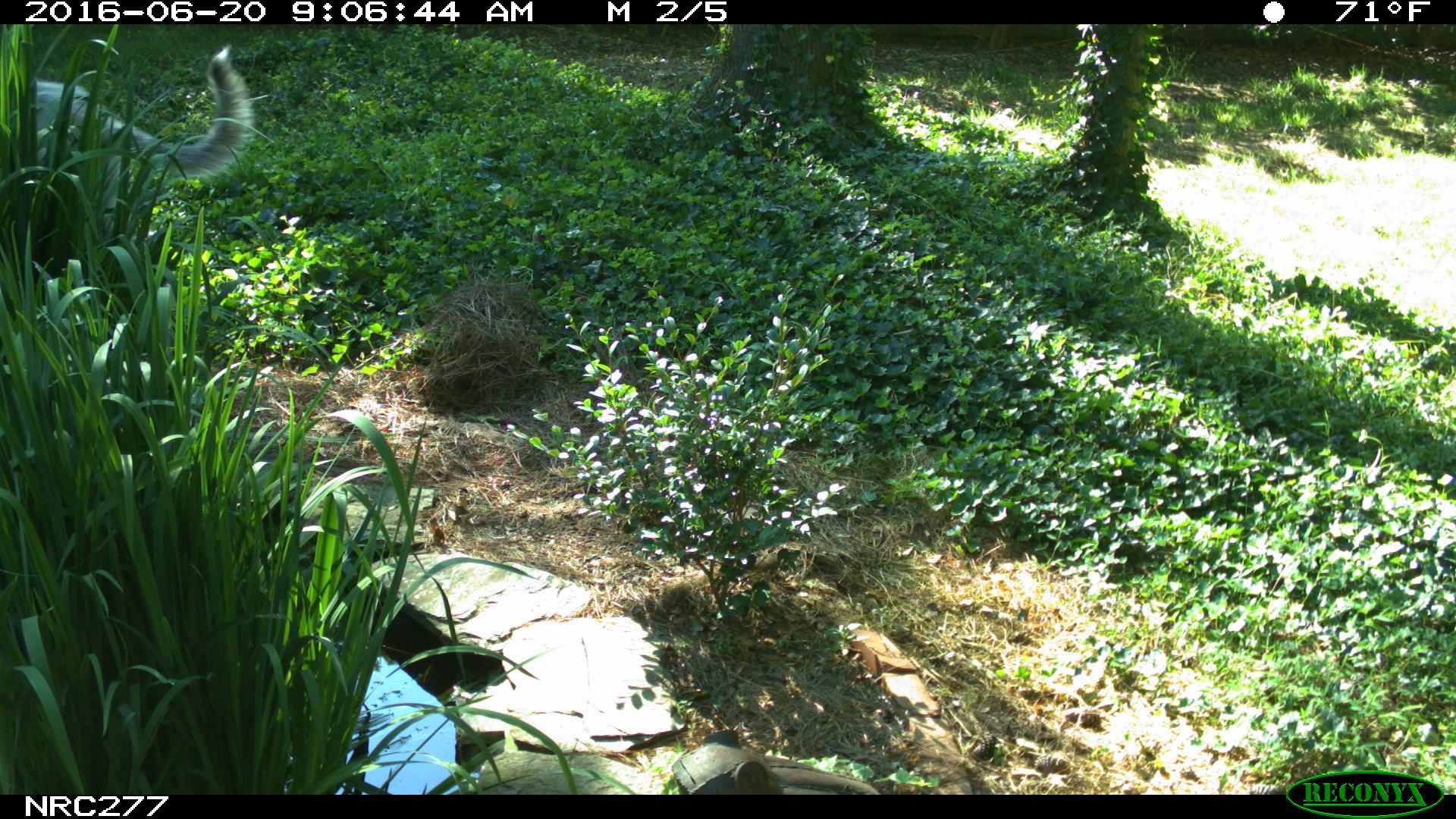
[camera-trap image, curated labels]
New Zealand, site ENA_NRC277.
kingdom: Animalia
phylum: Chordata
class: Mammalia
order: Carnivora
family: Canidae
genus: Canis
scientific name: Canis familiaris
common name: domestic dog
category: dog